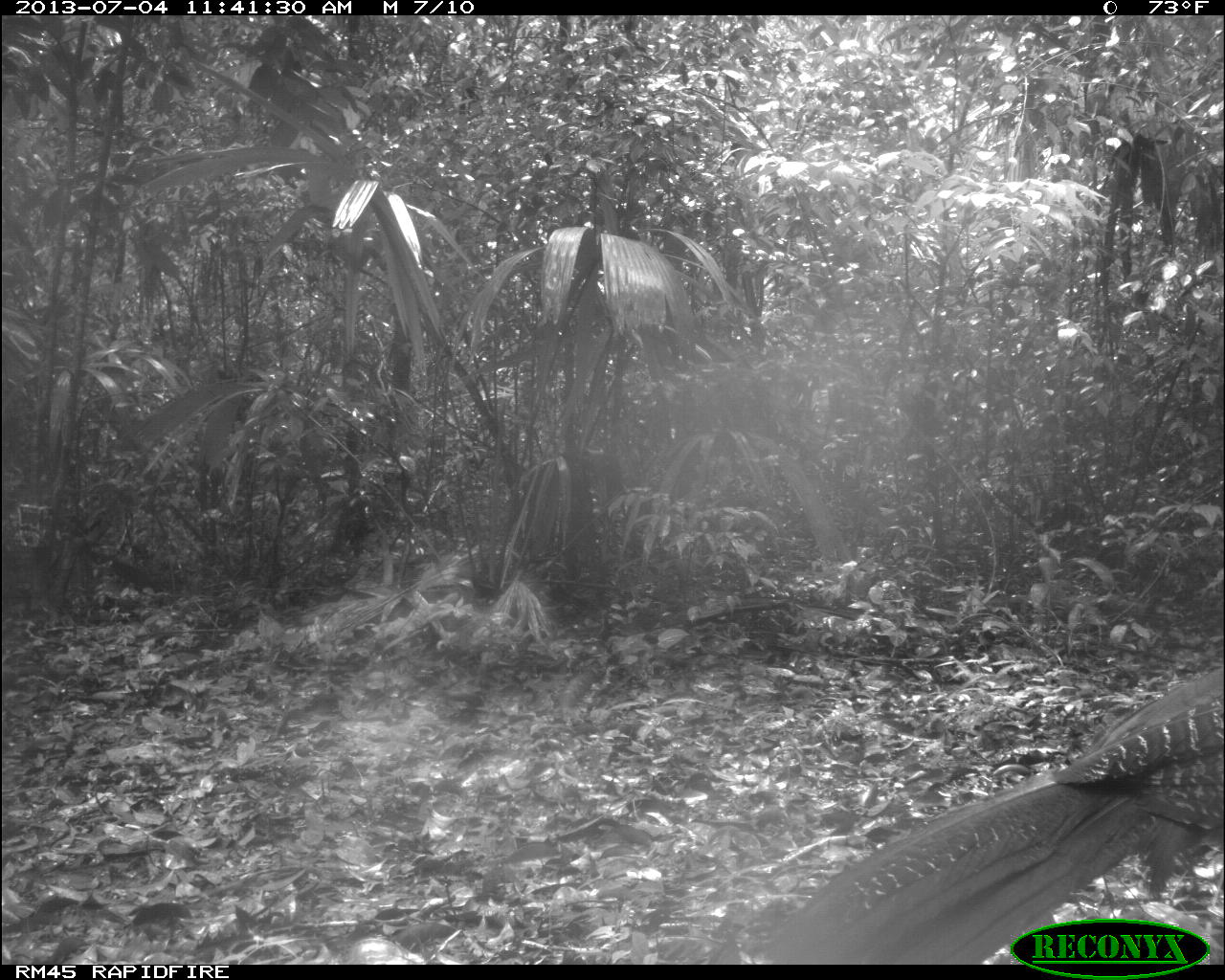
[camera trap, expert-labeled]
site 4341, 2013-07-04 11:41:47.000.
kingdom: Animalia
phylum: Chordata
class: Aves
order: Galliformes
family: Cracidae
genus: Crax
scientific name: Crax rubra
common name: great curassow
Crax rubra (great curassow), count 1, sex female.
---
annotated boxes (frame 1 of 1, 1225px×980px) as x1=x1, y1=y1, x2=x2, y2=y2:
crax rubra: x1=751, y1=659, x2=1225, y2=965